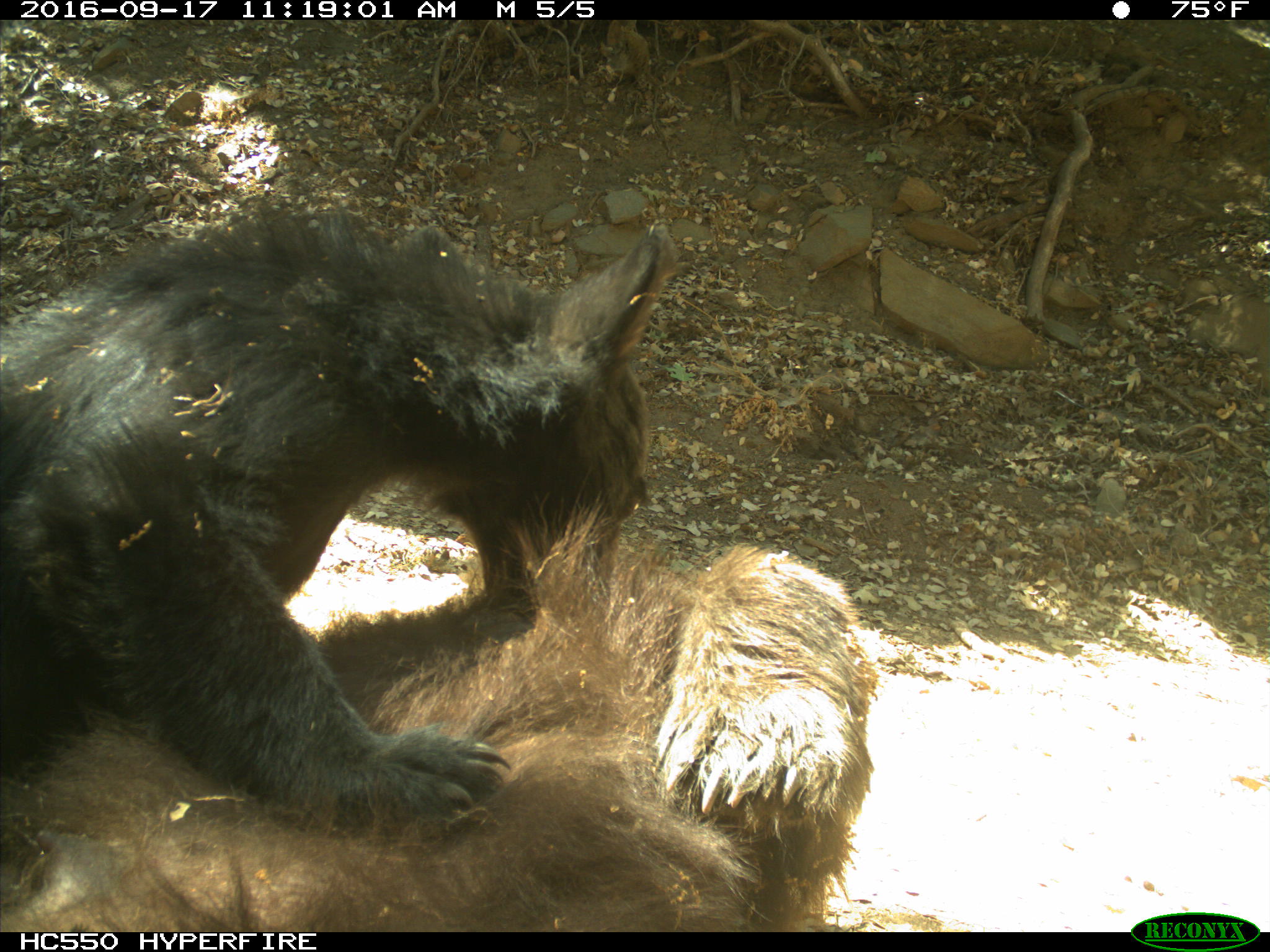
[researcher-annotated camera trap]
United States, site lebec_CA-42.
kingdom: Animalia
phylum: Chordata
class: Mammalia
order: Carnivora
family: Ursidae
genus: Ursus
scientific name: Ursus americanus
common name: american black bear